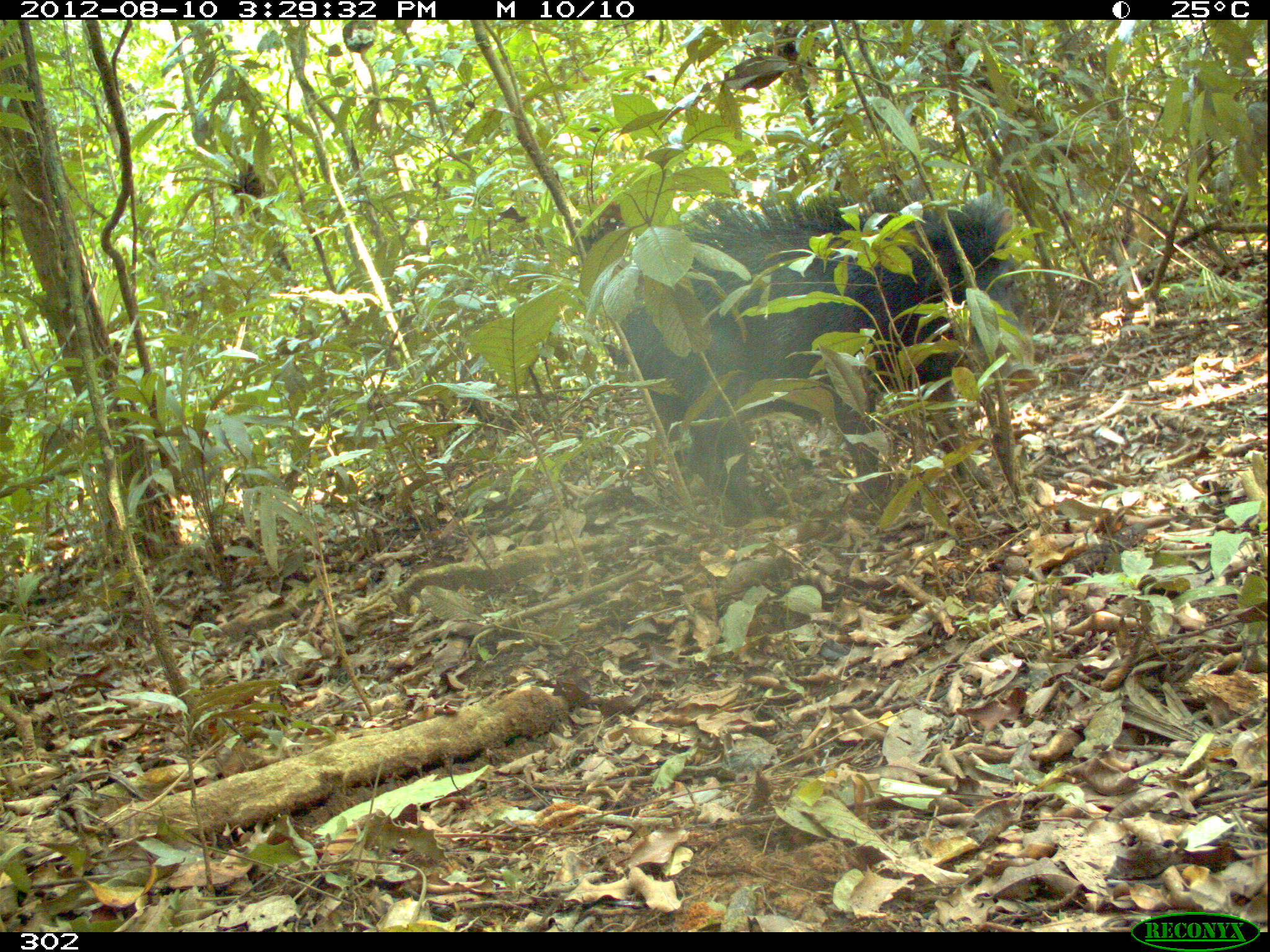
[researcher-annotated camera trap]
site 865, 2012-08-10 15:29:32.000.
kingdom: Animalia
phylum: Chordata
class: Mammalia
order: Artiodactyla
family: Tayassuidae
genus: Tayassu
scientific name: Tayassu pecari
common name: white-lipped peccary